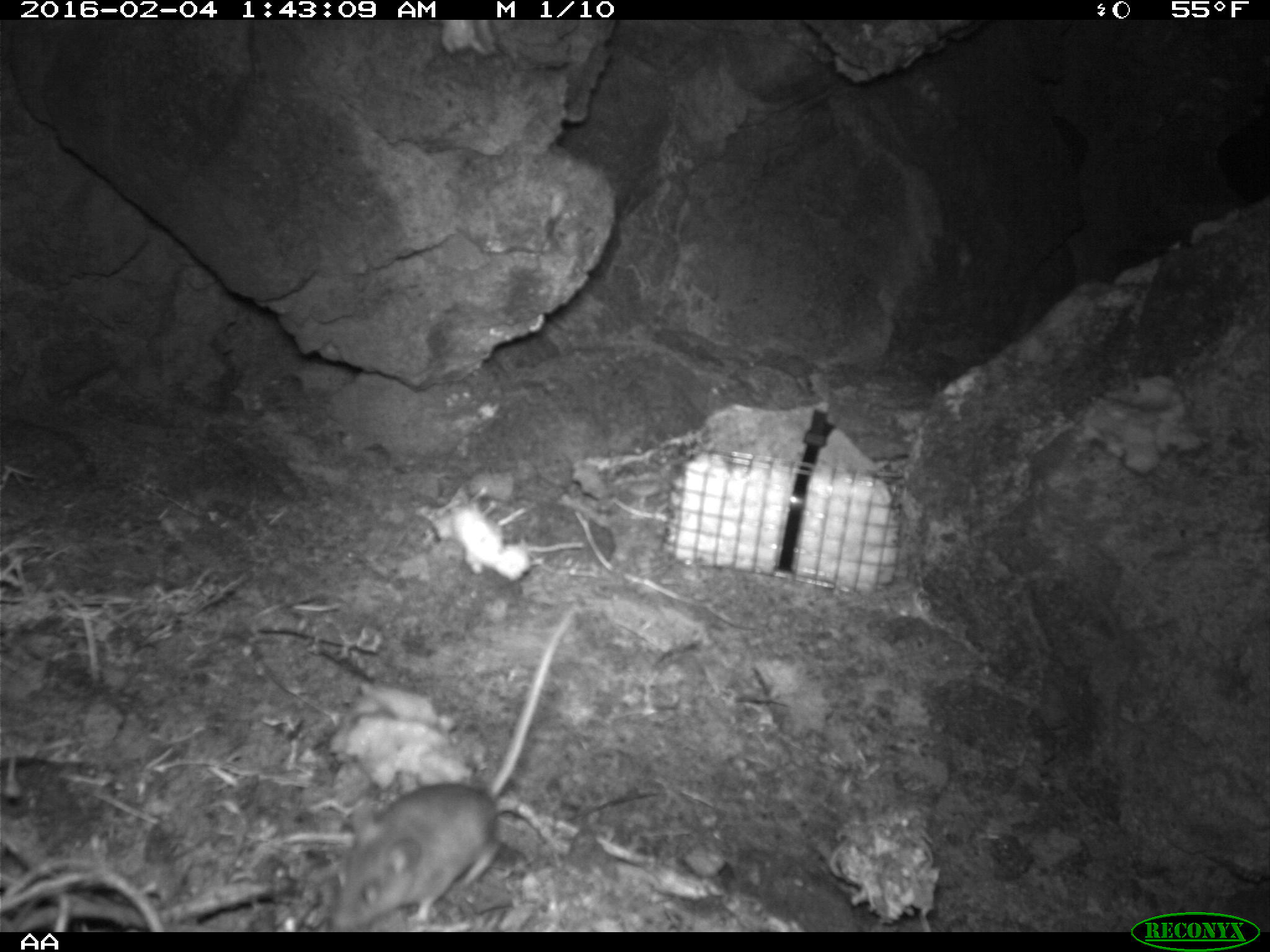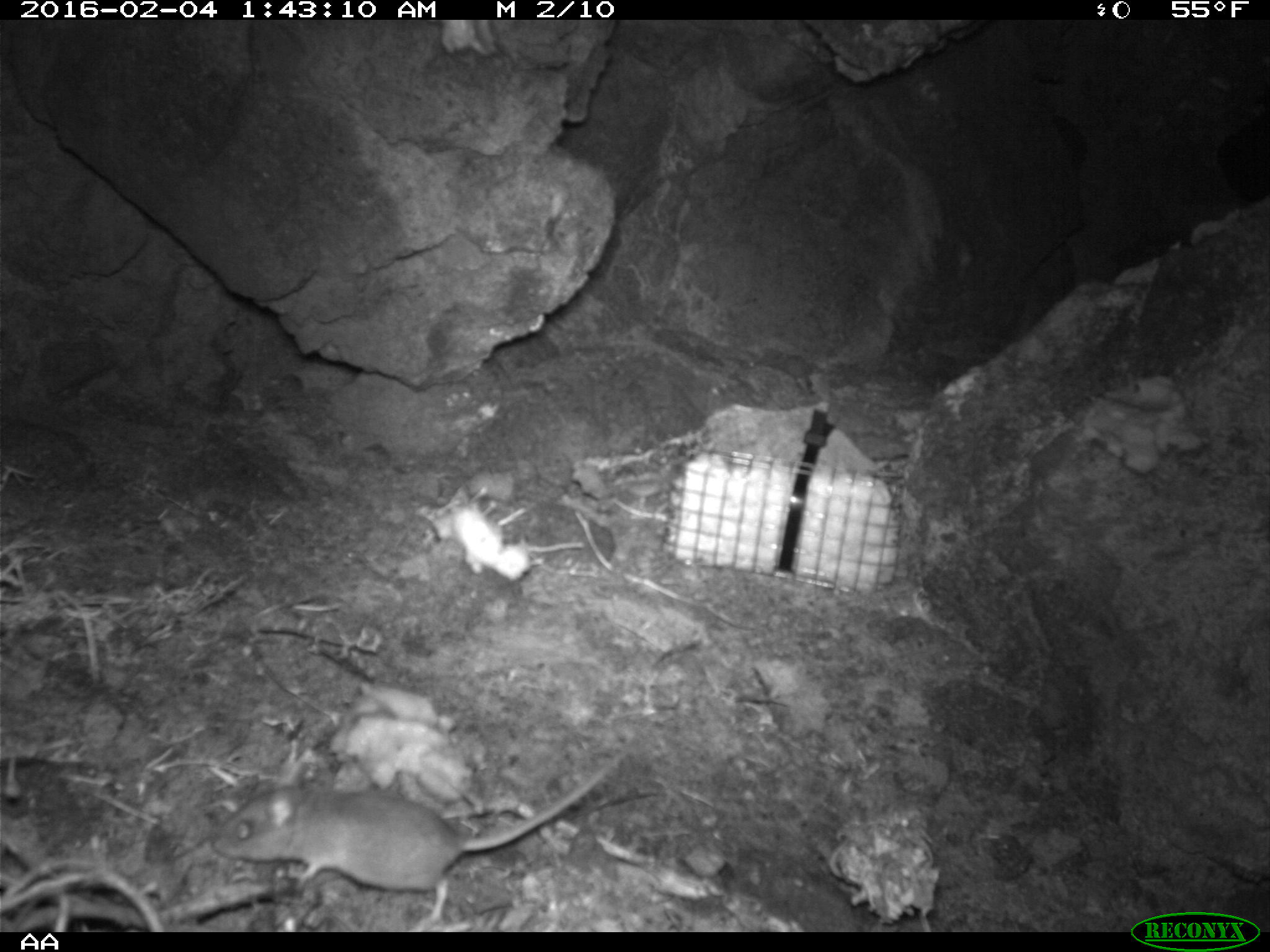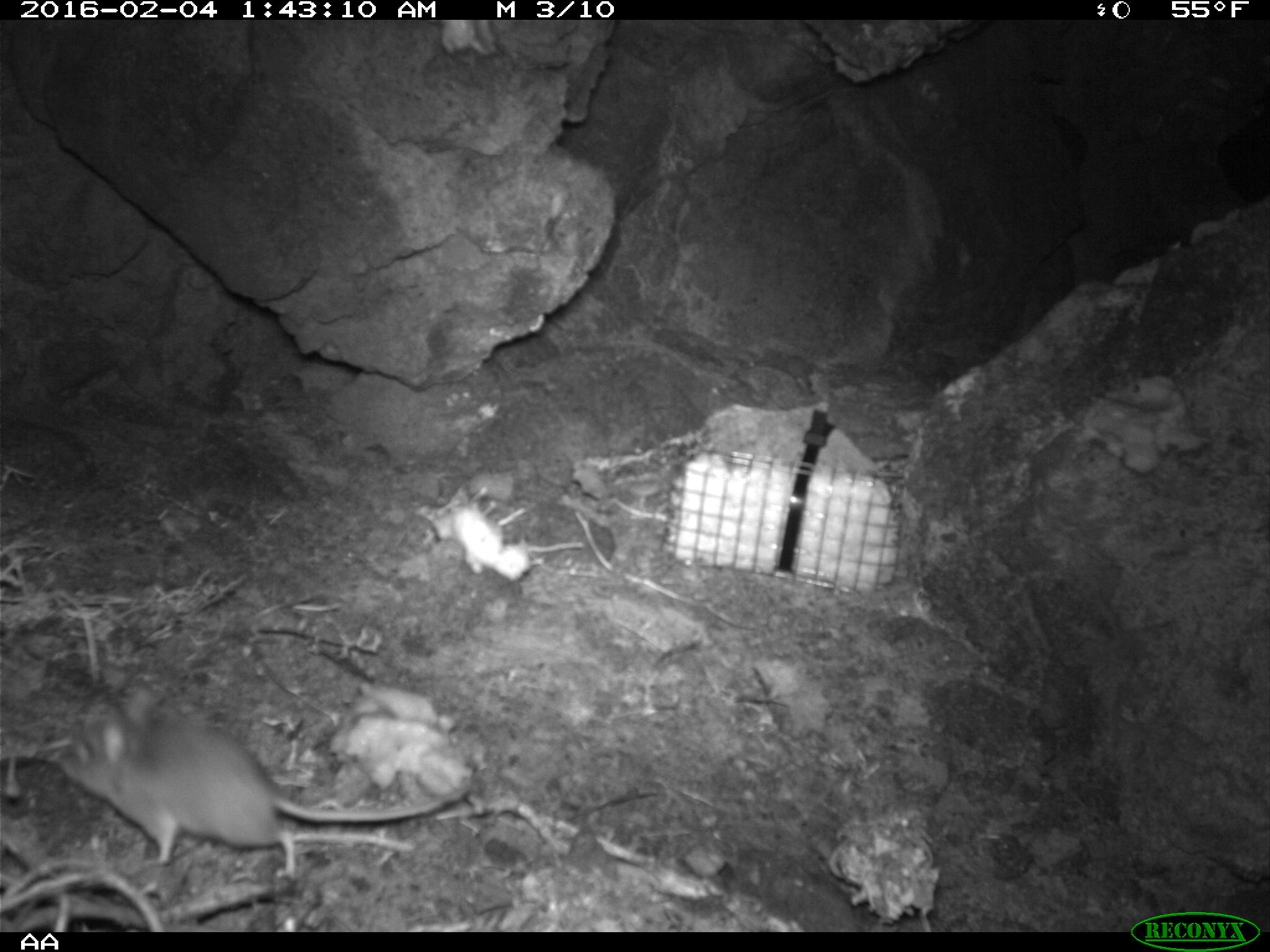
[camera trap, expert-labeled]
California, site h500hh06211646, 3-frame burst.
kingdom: Animalia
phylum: Chordata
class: Mammalia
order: Rodentia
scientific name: Rodentia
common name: rodent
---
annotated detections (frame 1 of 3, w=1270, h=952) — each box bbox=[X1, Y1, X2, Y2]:
rodent: bbox=[334, 604, 577, 932]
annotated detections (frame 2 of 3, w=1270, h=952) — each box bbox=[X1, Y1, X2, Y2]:
rodent: bbox=[211, 750, 625, 919]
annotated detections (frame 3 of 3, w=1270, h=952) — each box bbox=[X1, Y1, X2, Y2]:
rodent: bbox=[58, 681, 468, 883]